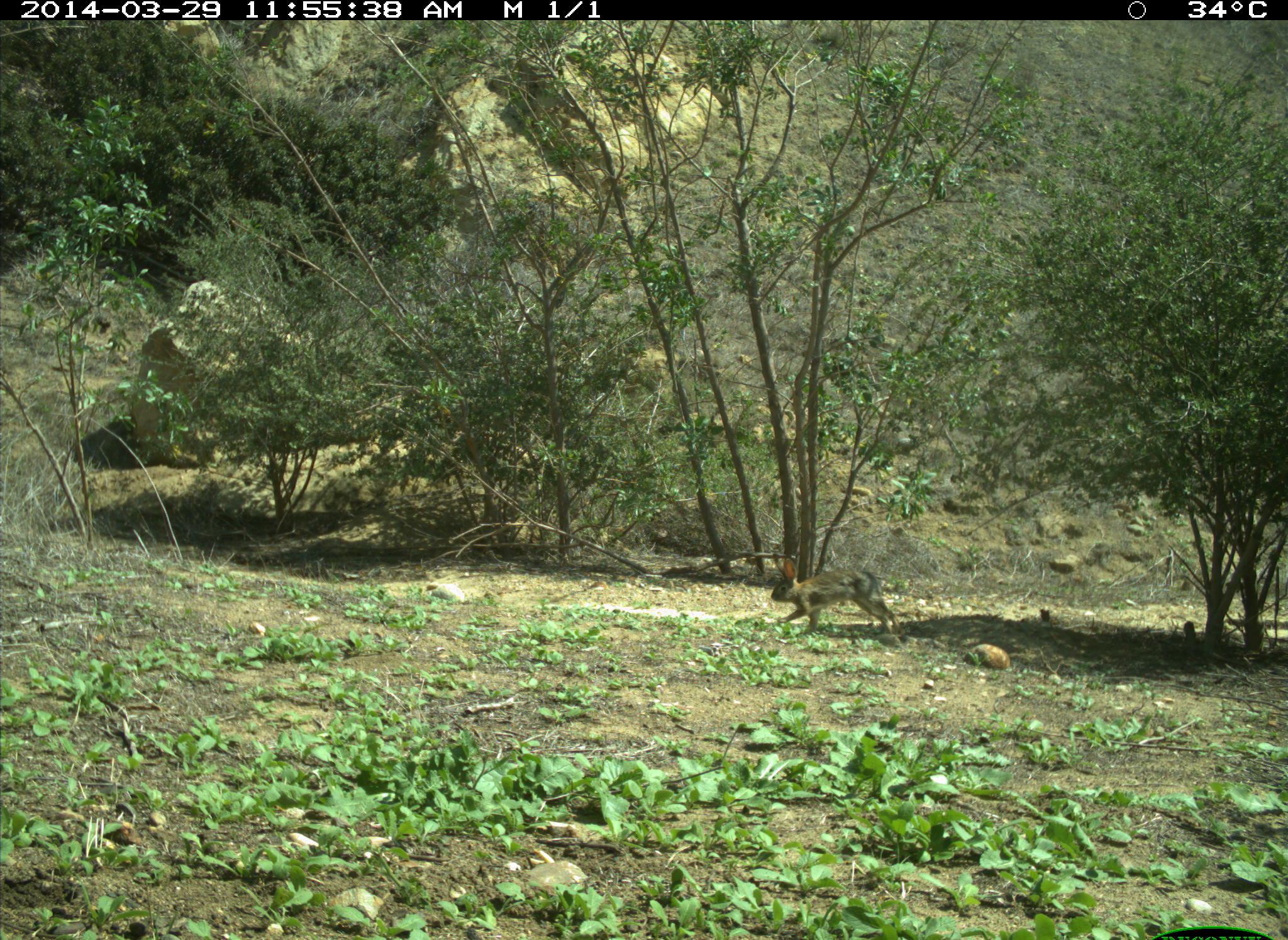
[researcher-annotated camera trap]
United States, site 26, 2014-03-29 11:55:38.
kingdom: Animalia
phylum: Chordata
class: Mammalia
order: Lagomorpha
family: Leporidae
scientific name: Leporidae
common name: rabbits and hares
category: rabbit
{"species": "rabbit (rabbits and hares) (Leporidae)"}